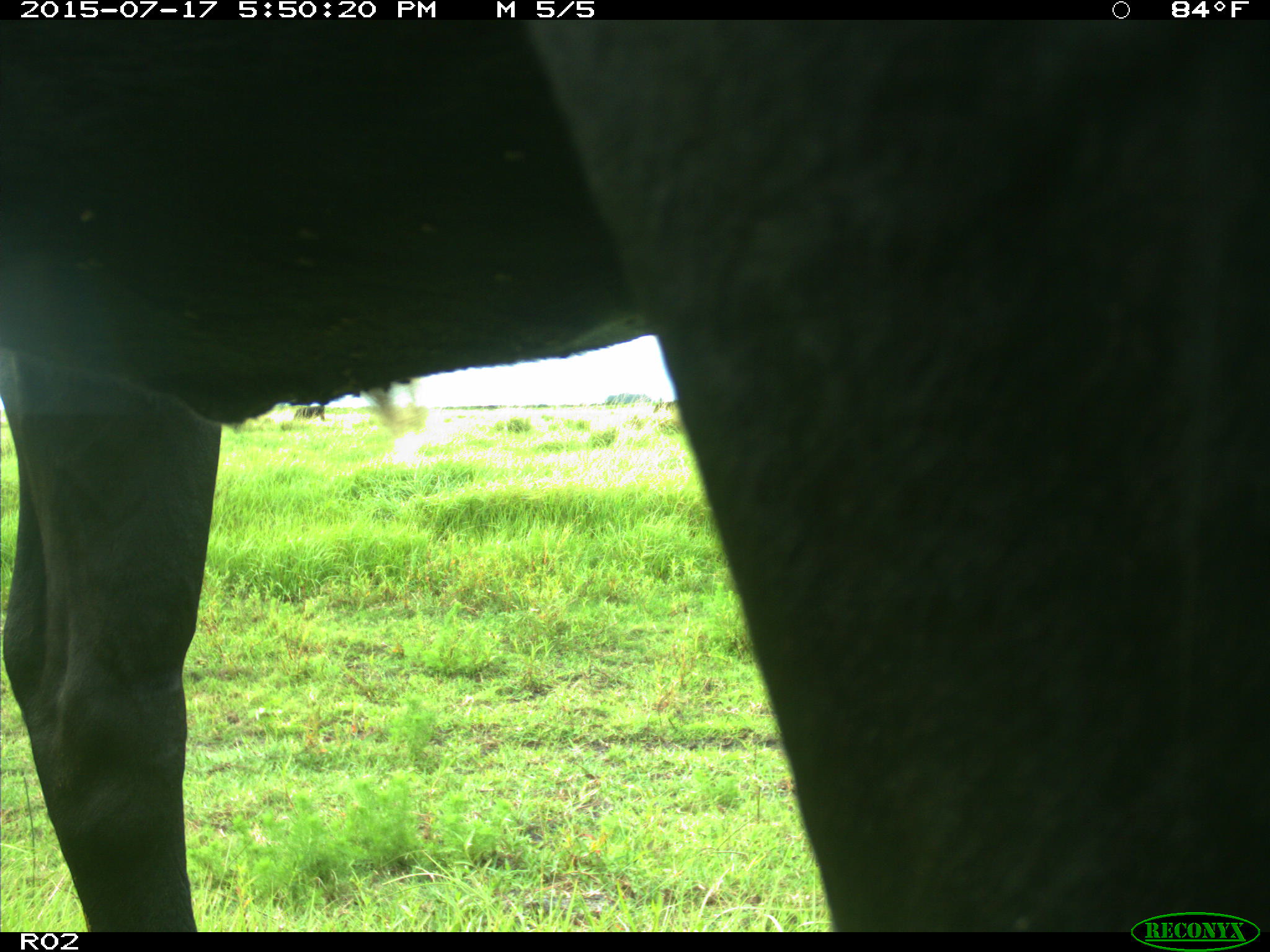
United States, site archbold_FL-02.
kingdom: Animalia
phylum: Chordata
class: Mammalia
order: Artiodactyla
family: Bovidae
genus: Bos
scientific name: Bos taurus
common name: domestic cow